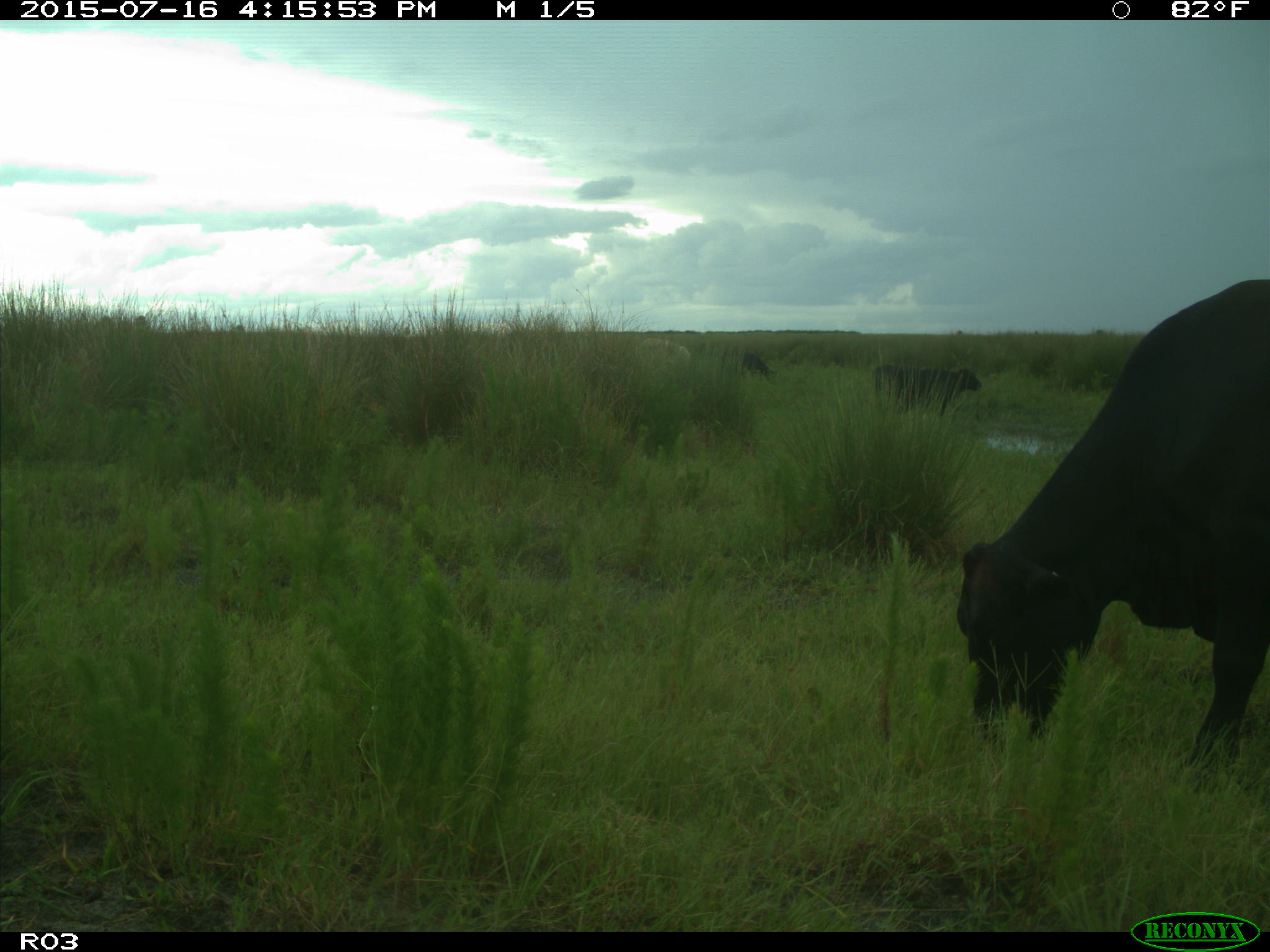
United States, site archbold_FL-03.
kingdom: Animalia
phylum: Chordata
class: Mammalia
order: Artiodactyla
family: Bovidae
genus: Bos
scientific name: Bos taurus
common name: domestic cow